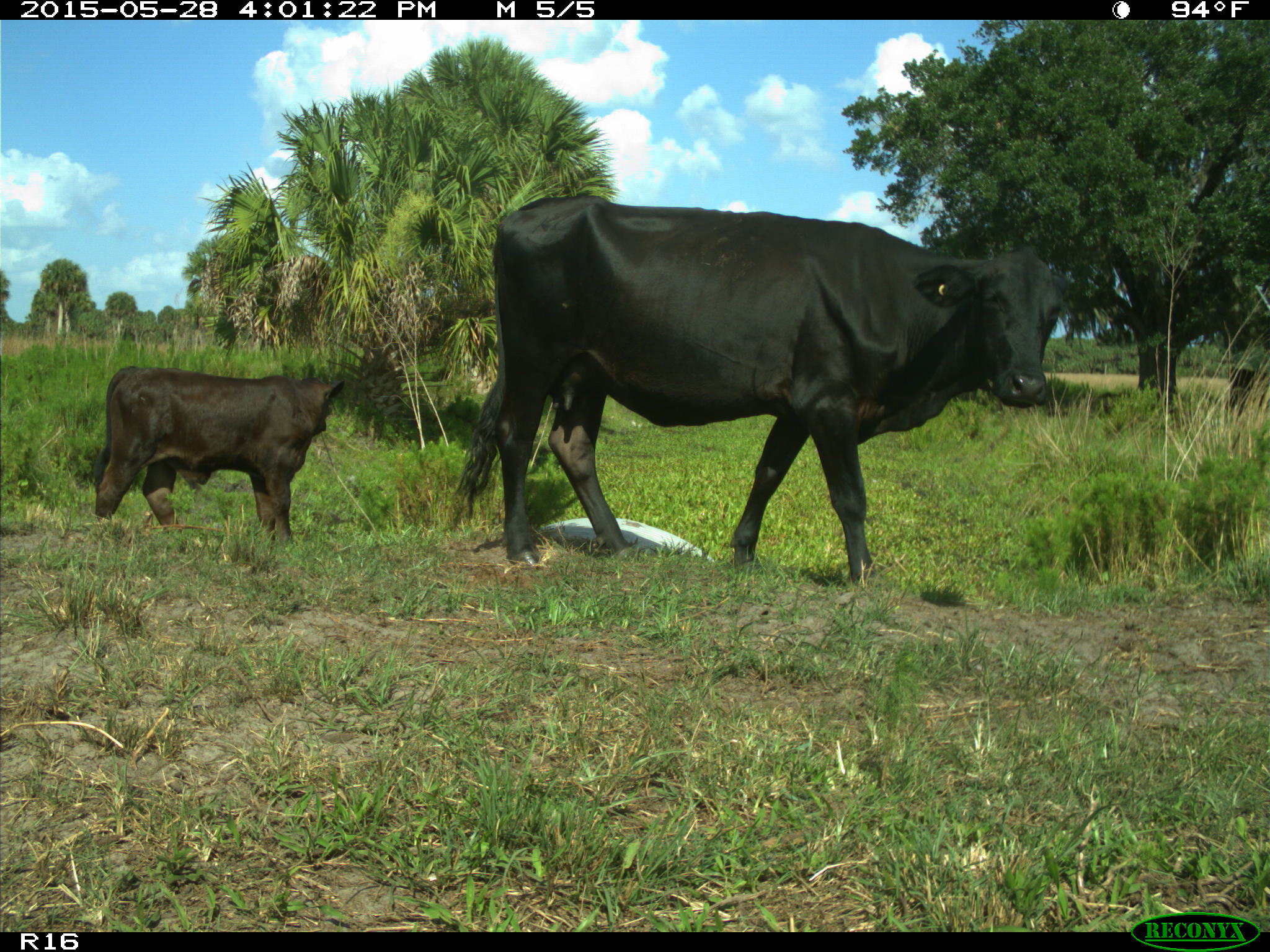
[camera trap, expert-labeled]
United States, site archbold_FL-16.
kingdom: Animalia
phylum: Chordata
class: Mammalia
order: Artiodactyla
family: Bovidae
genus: Bos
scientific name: Bos taurus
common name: domestic cow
Bos taurus (domestic cow).